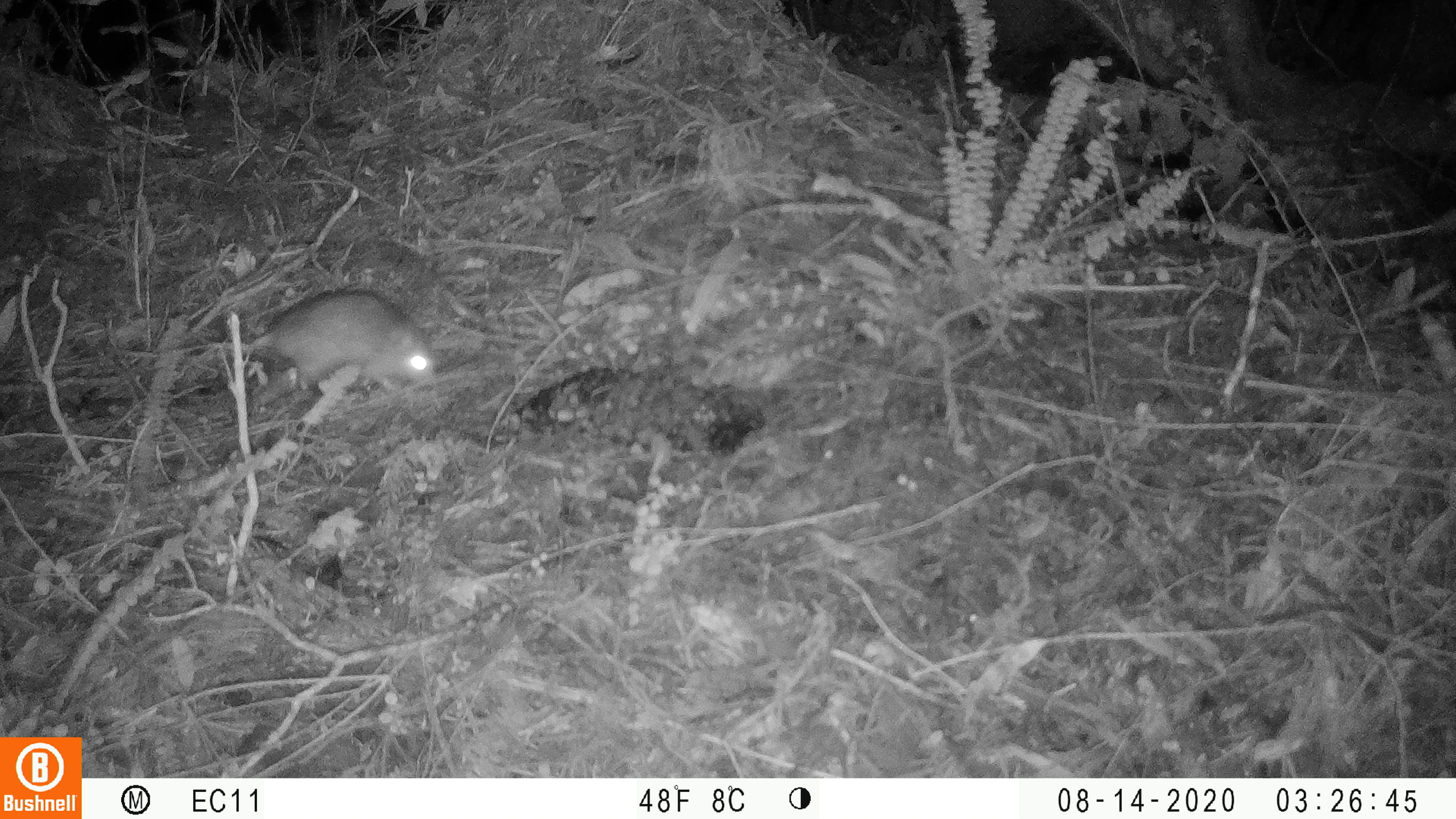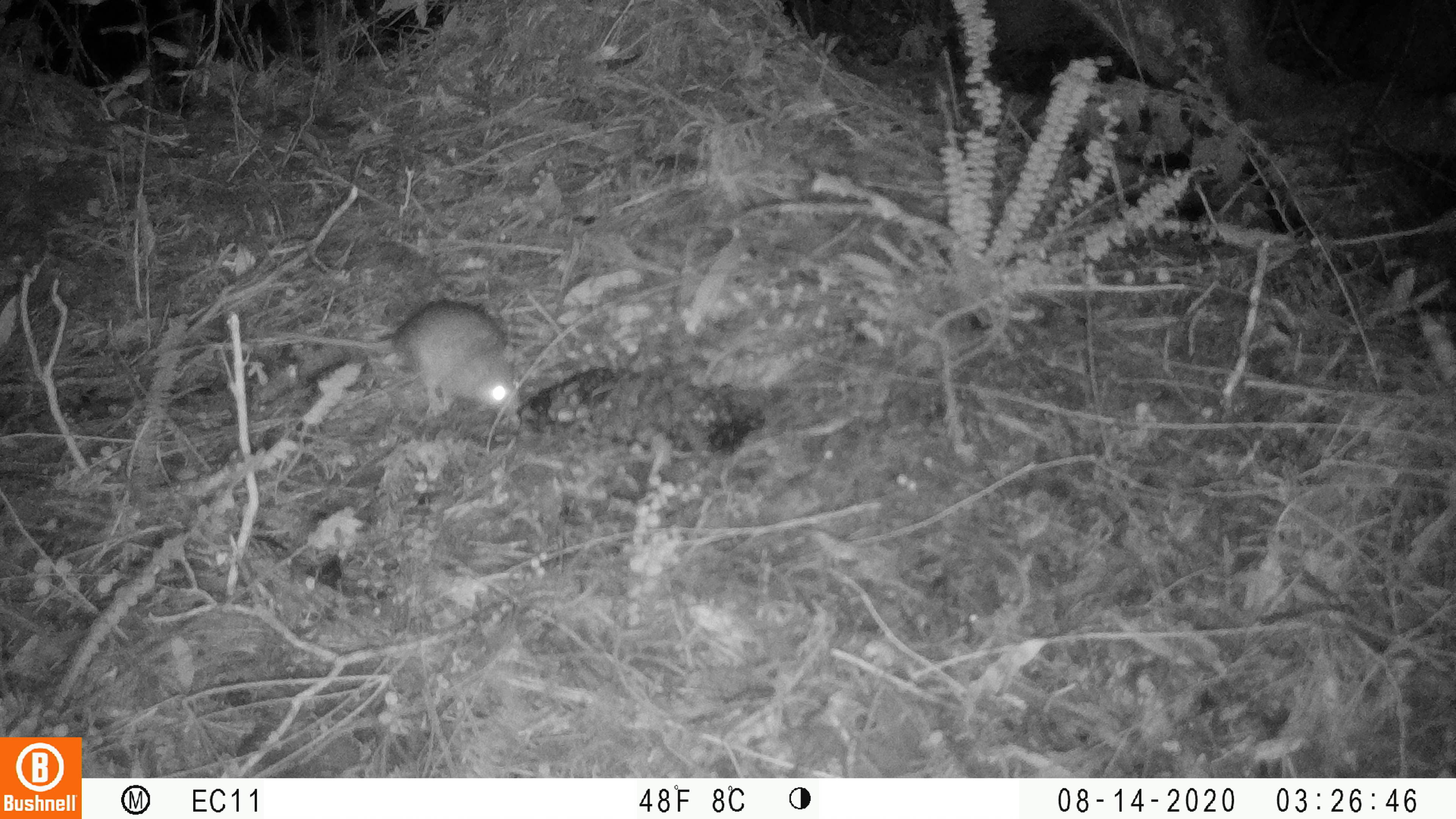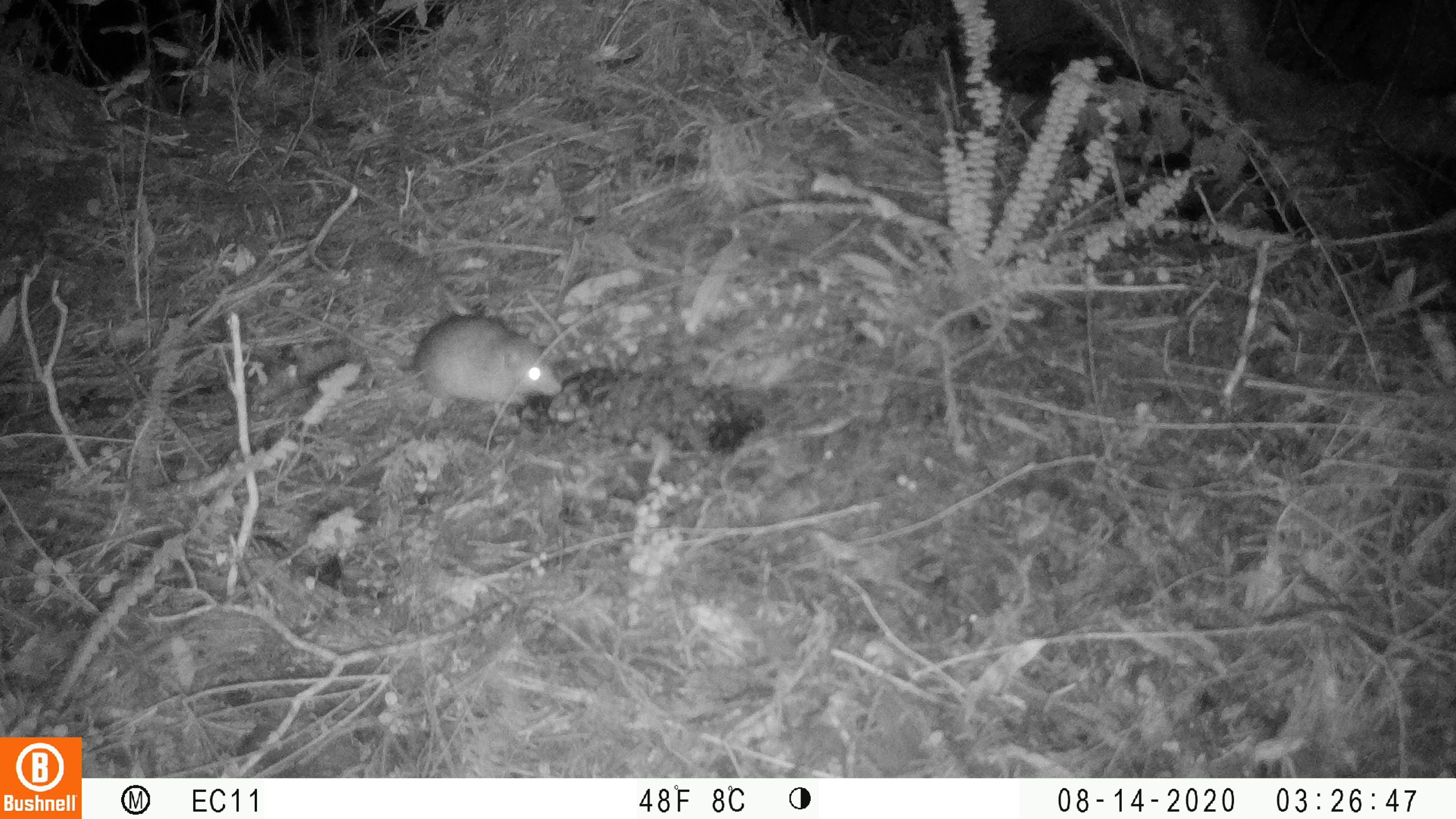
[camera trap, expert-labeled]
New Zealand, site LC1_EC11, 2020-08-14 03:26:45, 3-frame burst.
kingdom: Animalia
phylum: Chordata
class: Mammalia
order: Rodentia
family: Muridae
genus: Rattus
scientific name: Rattus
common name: rat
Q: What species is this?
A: Rat (Rattus).